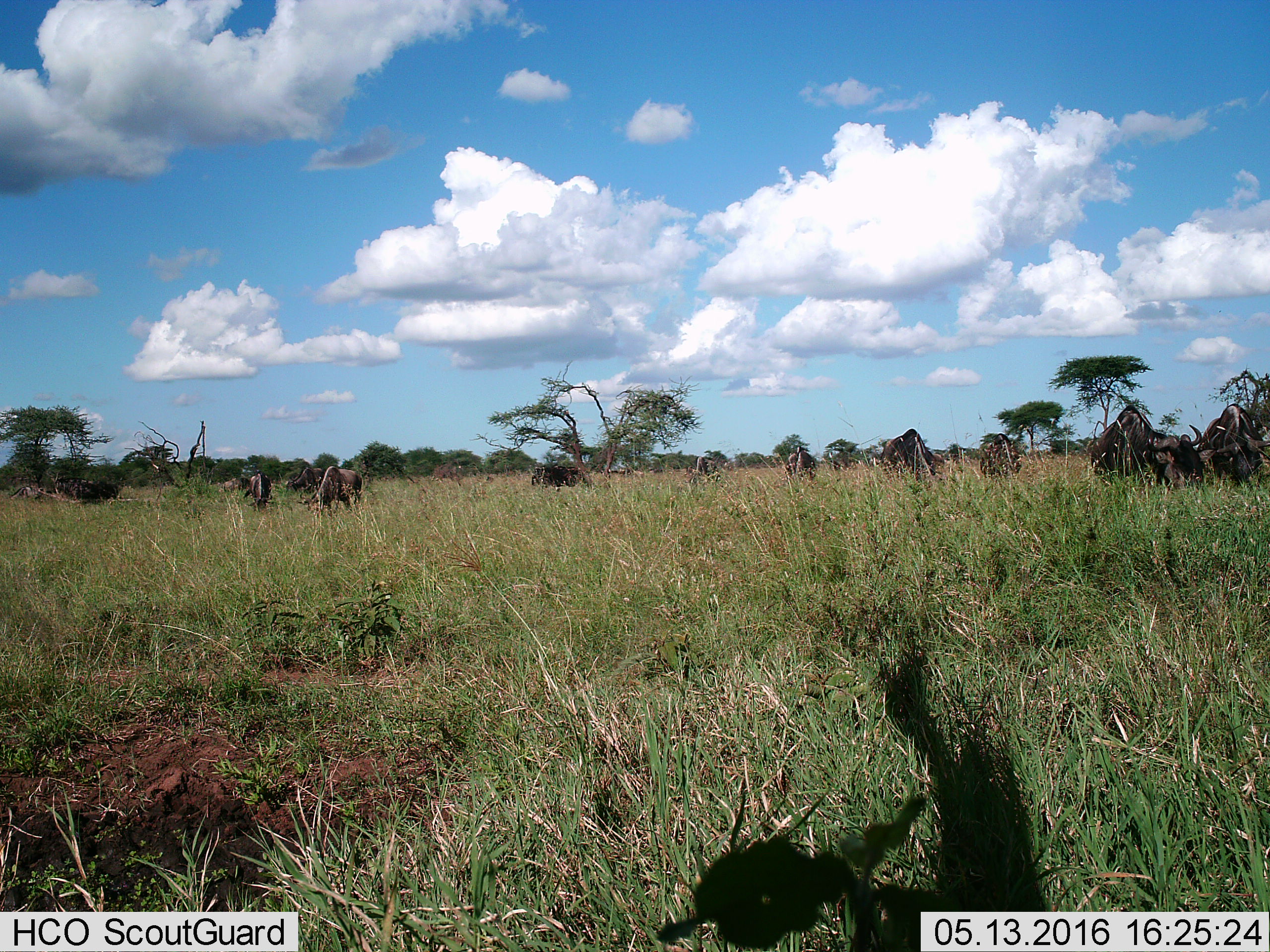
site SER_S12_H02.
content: unidentified animal